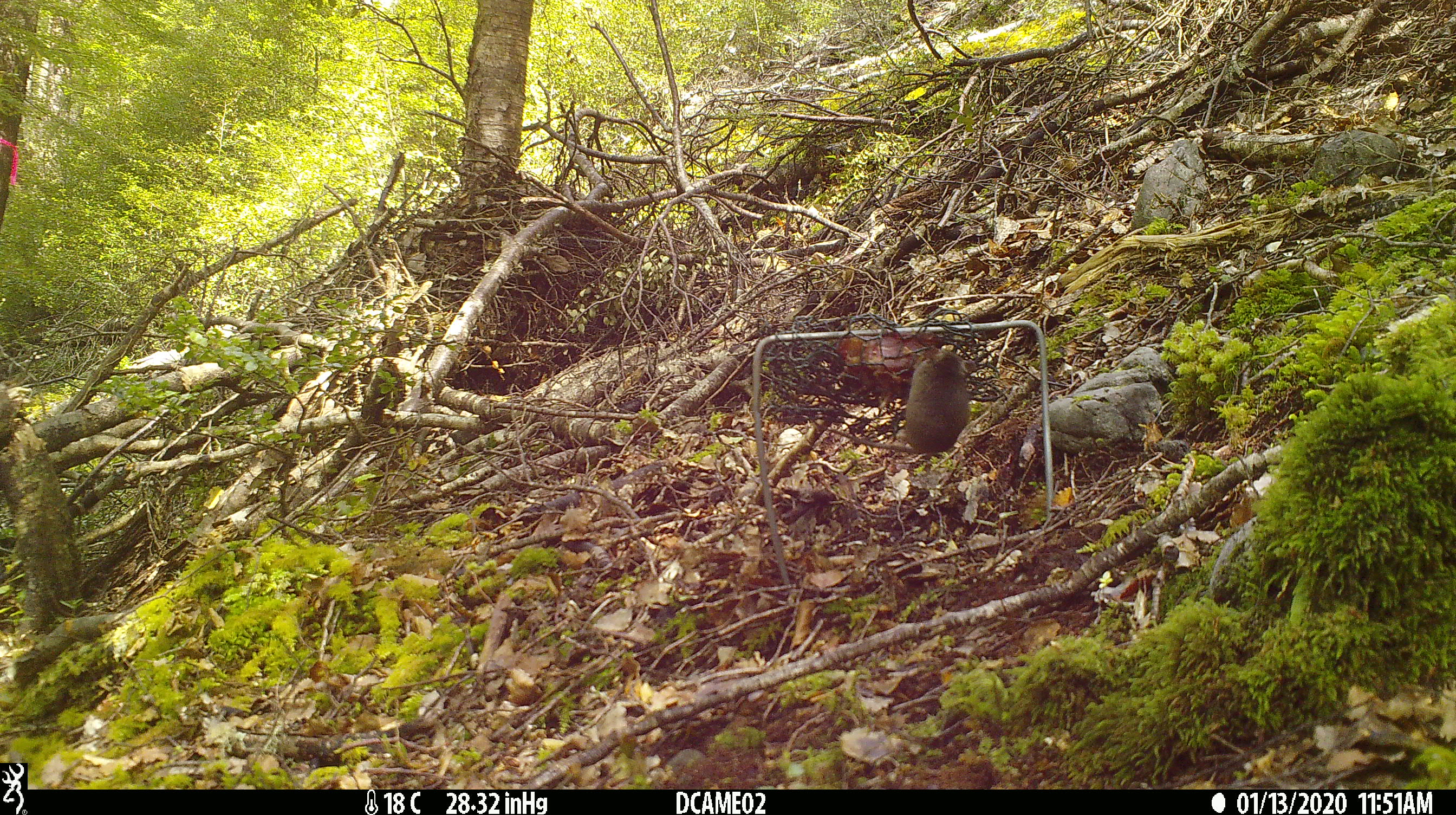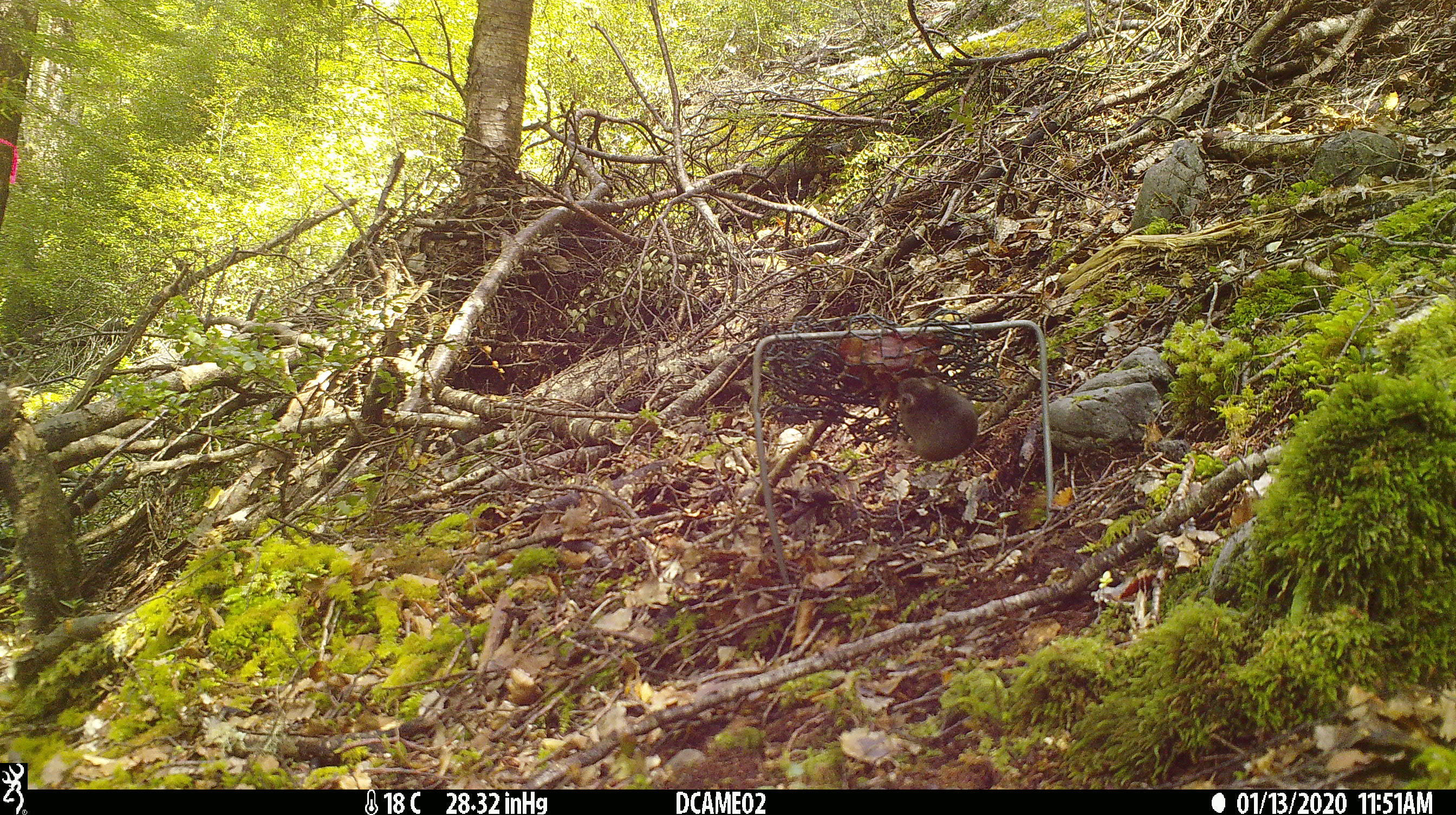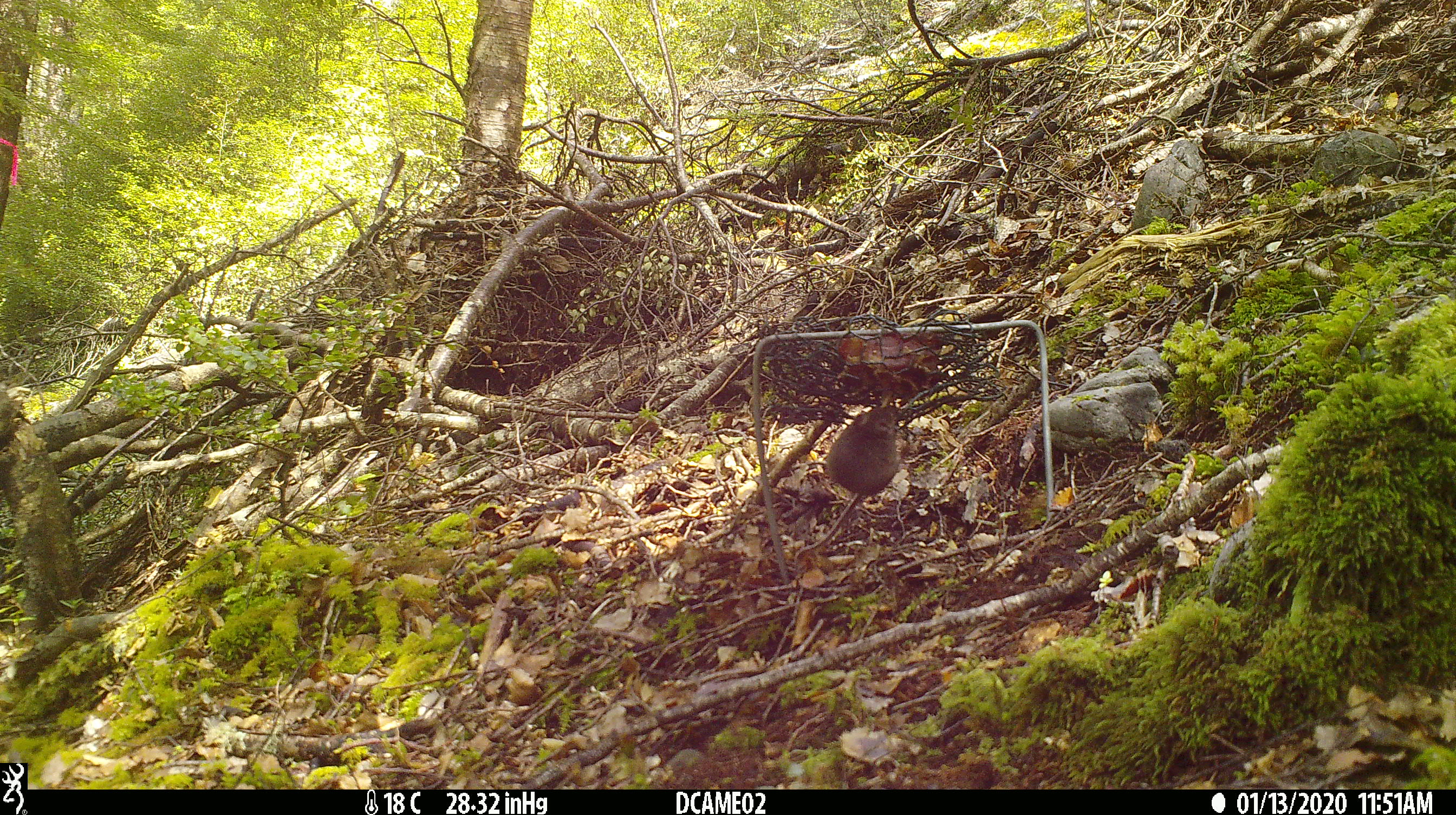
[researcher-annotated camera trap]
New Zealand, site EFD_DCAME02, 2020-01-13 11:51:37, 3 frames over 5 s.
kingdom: Animalia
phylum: Chordata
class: Mammalia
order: Rodentia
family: Muridae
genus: Mus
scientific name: Mus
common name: mouse